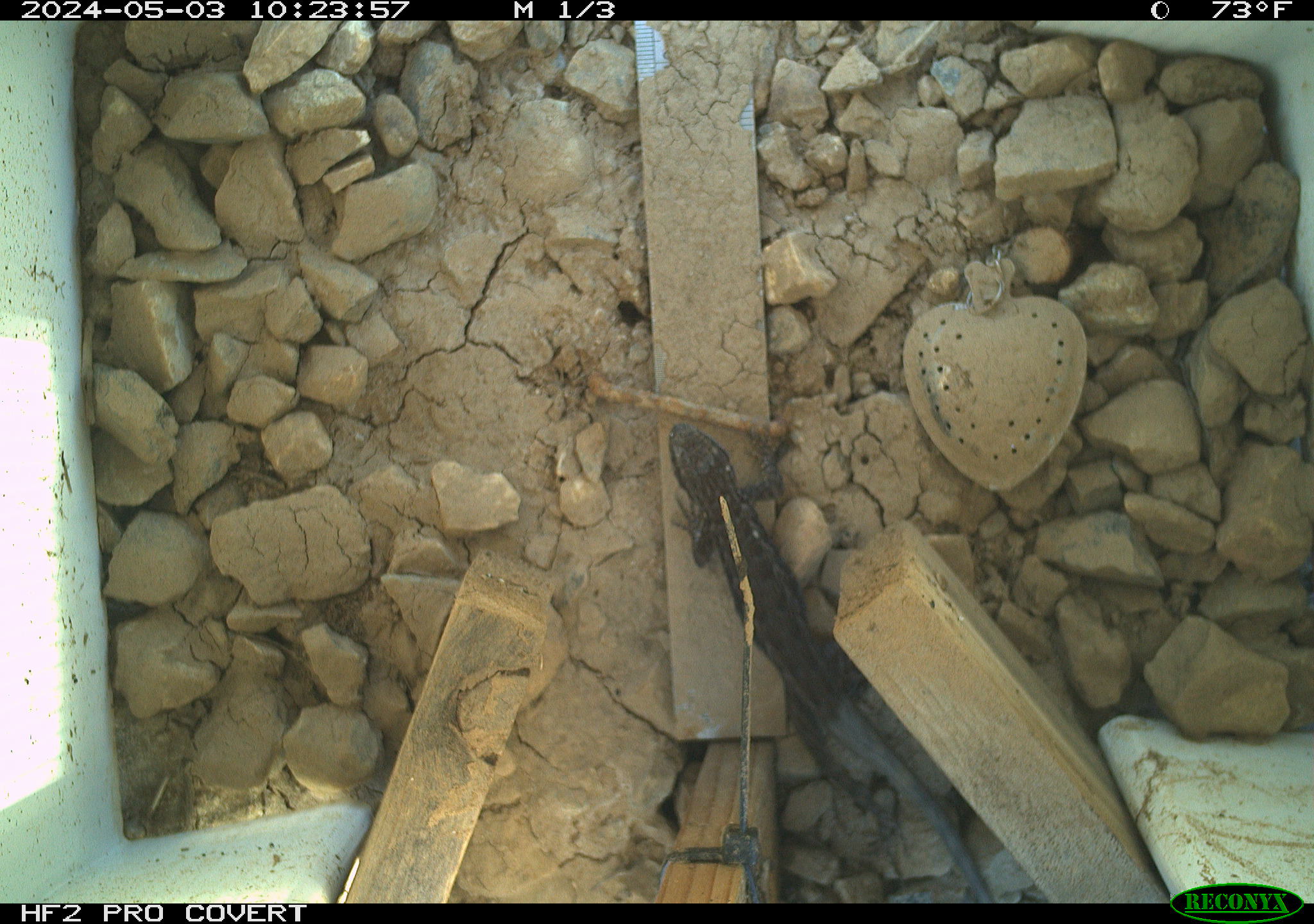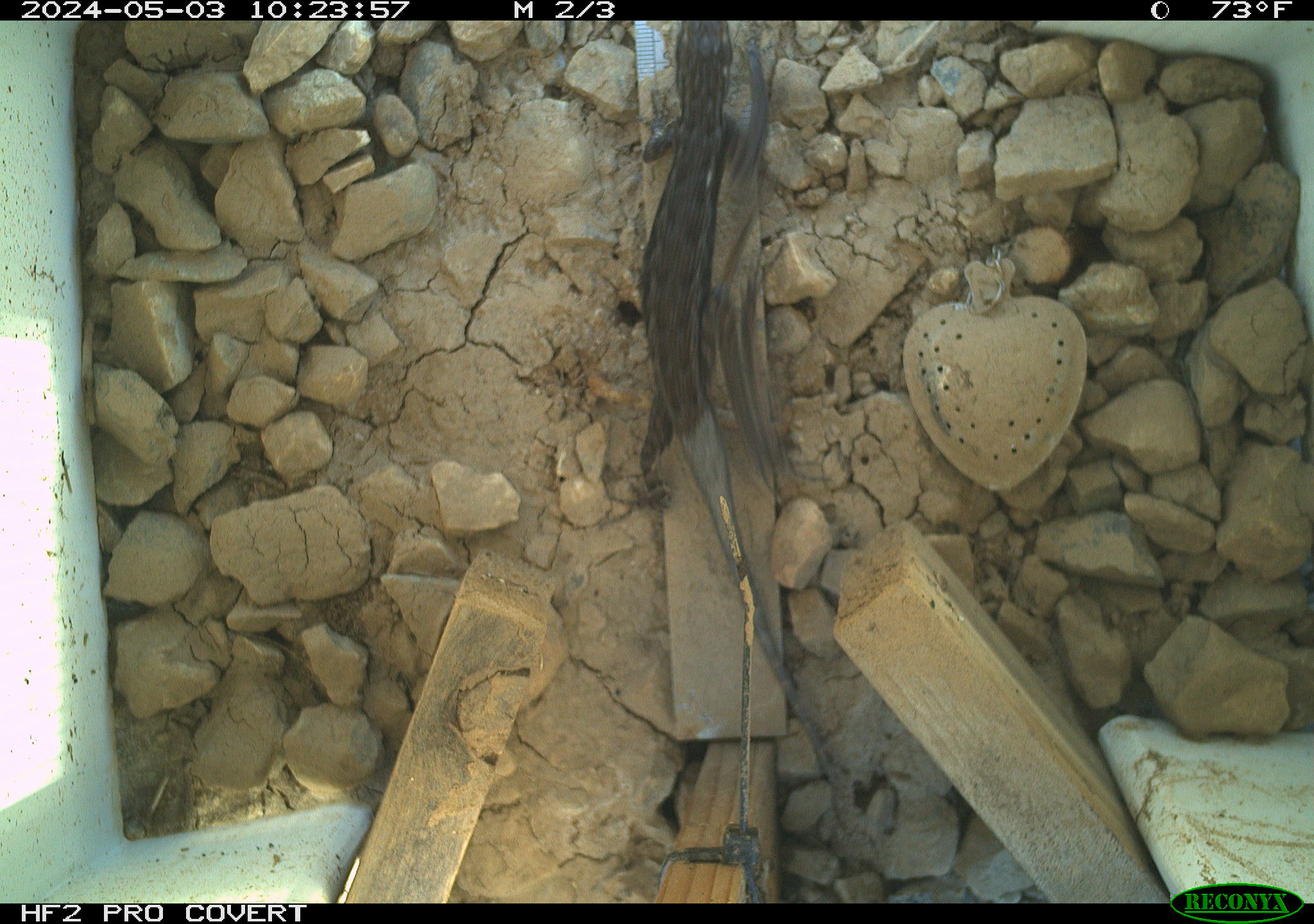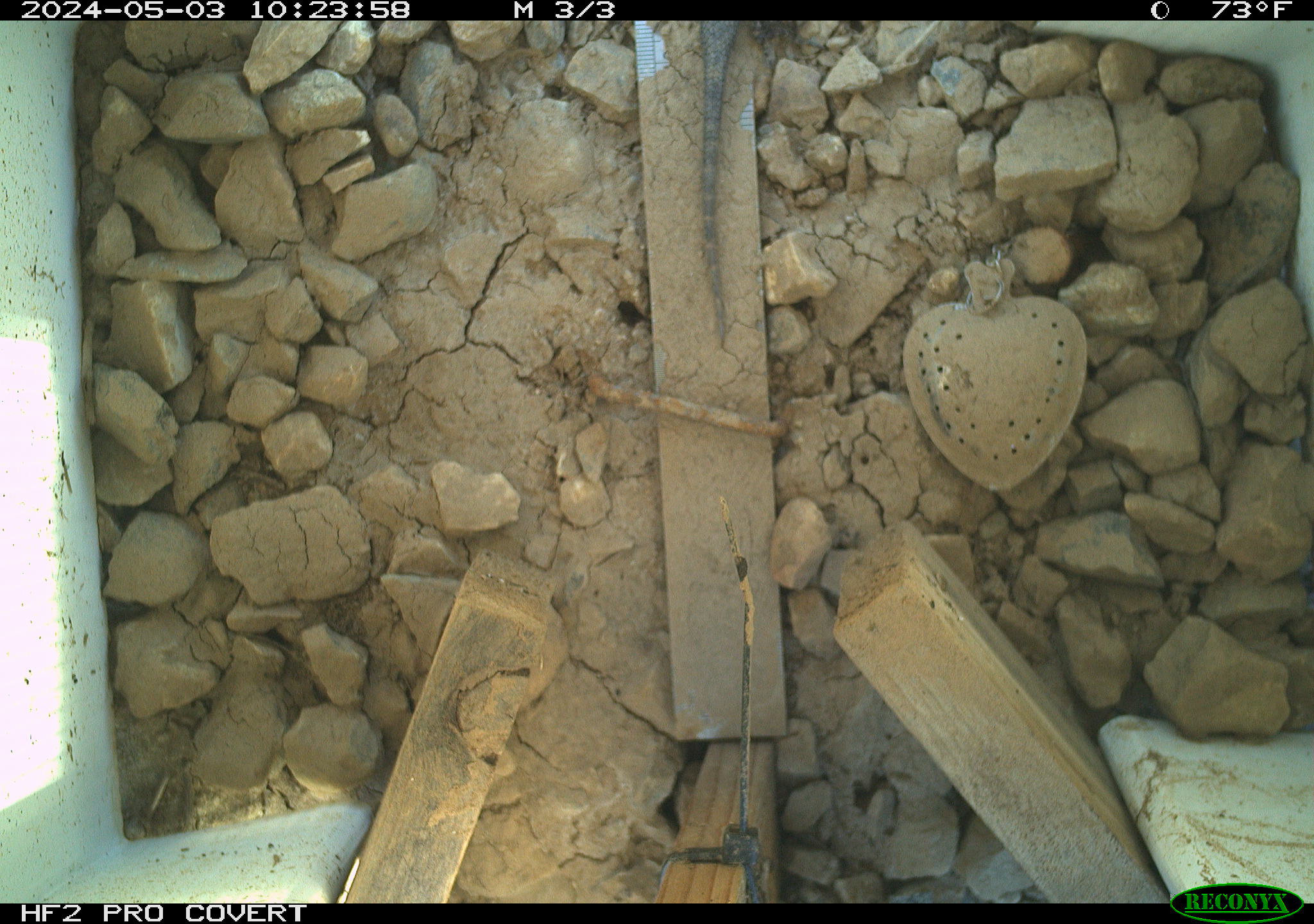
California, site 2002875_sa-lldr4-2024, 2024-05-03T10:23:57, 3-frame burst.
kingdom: Animalia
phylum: Chordata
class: Reptilia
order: Squamata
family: Phrynosomatidae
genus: Sceloporus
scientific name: Sceloporus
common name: spiny lizards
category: sceloporus species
Sceloporus species (spiny lizards) (Sceloporus).